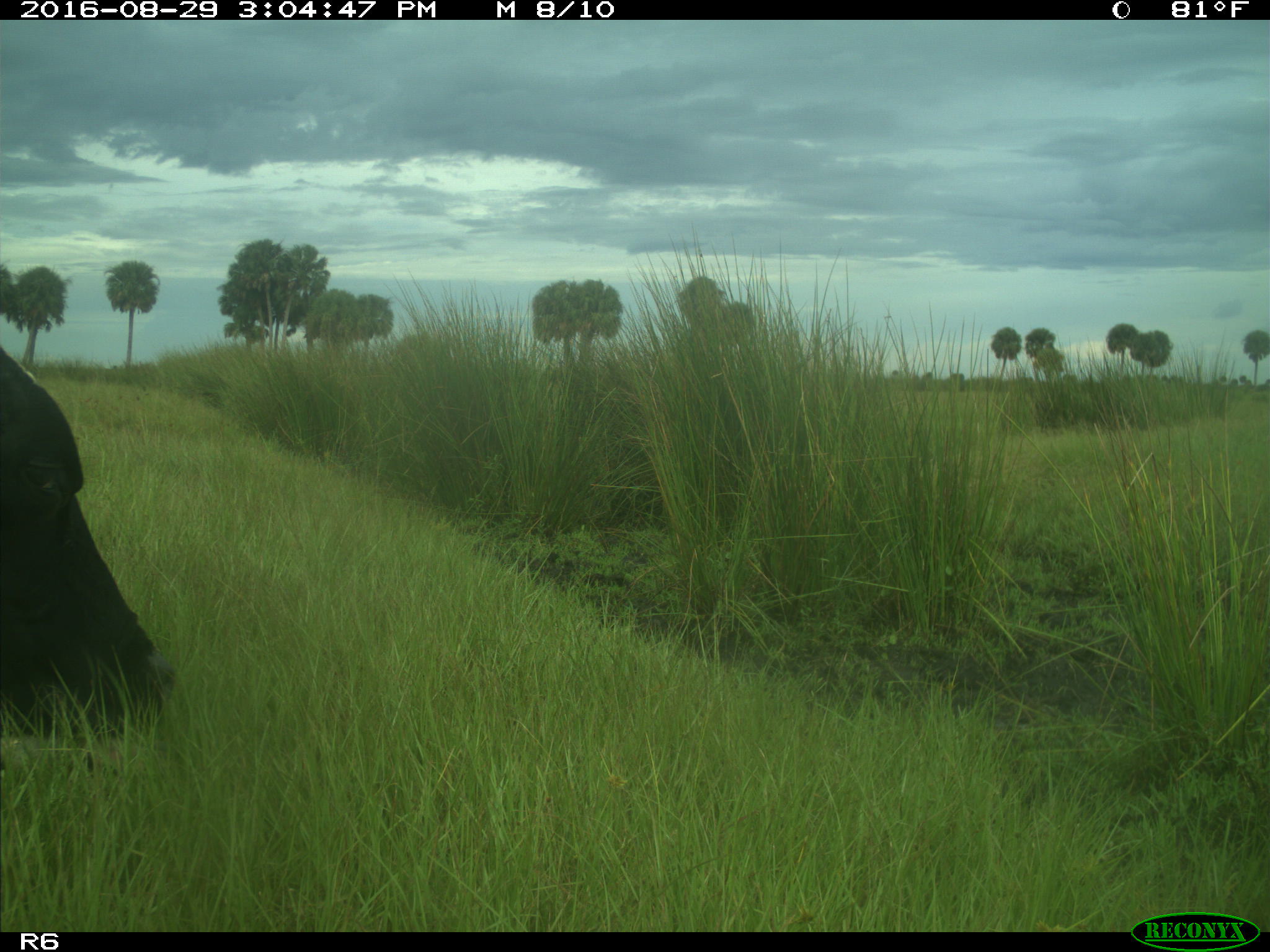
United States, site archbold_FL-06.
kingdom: Animalia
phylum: Chordata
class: Mammalia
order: Artiodactyla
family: Bovidae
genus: Bos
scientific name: Bos taurus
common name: domestic cow